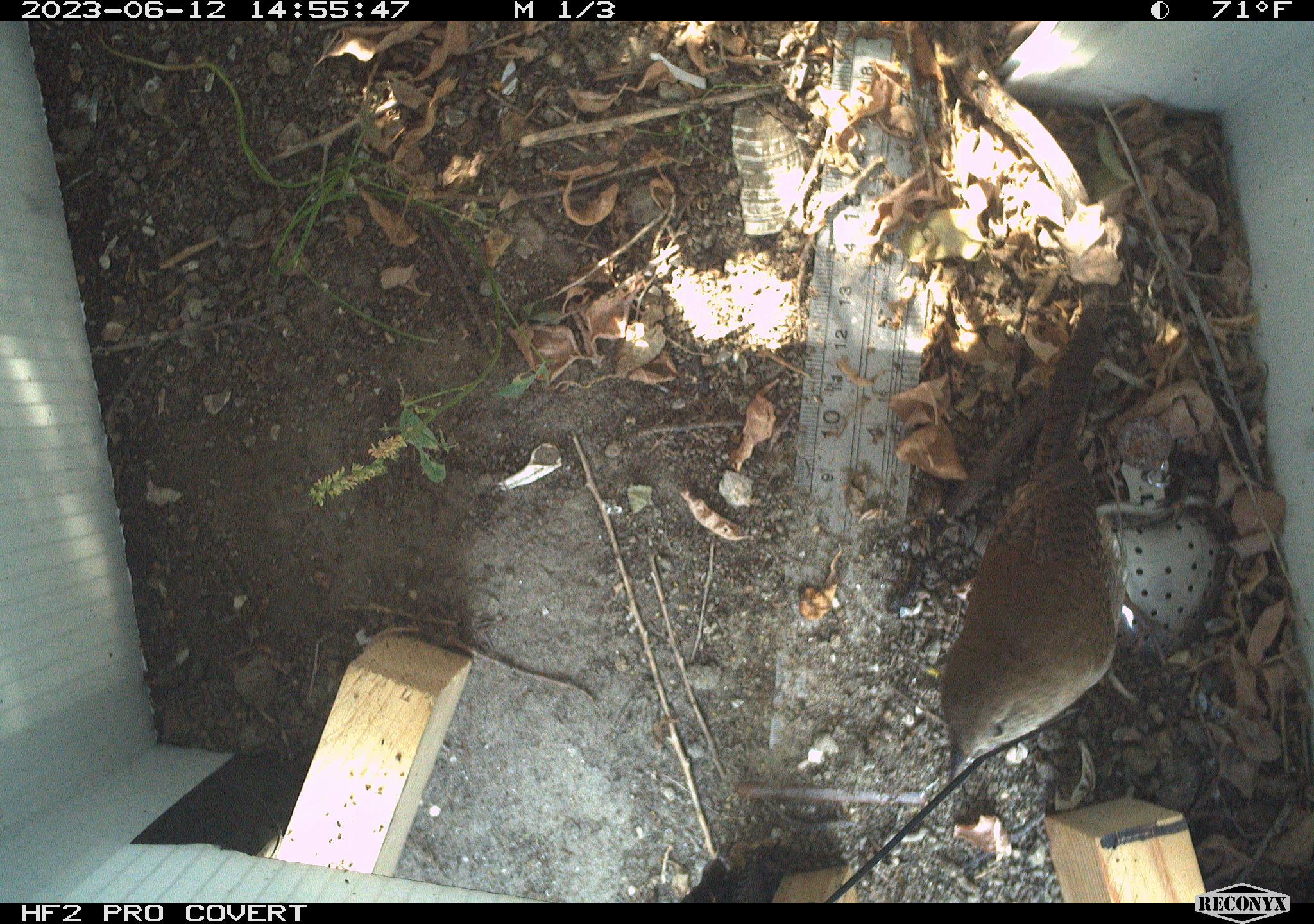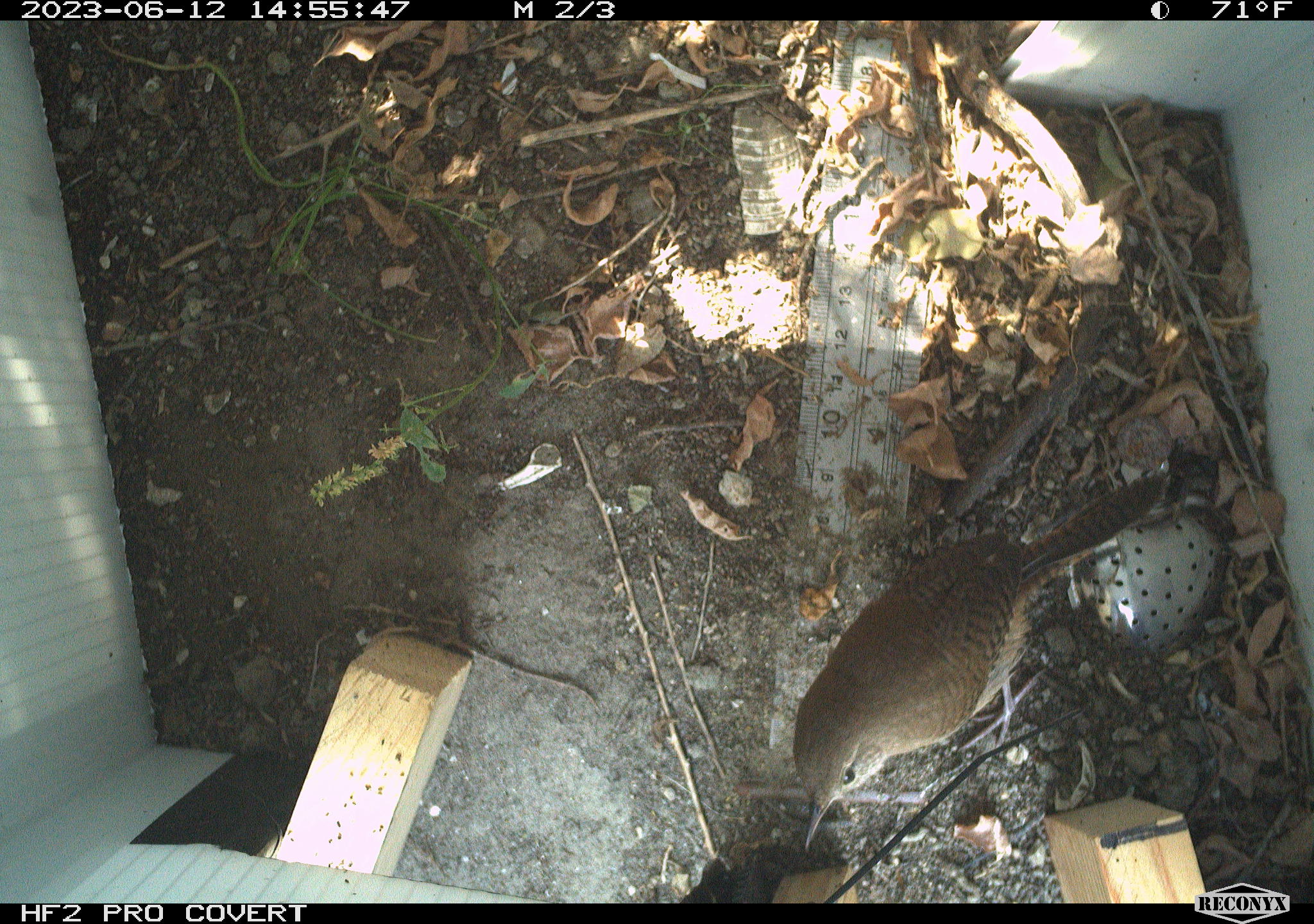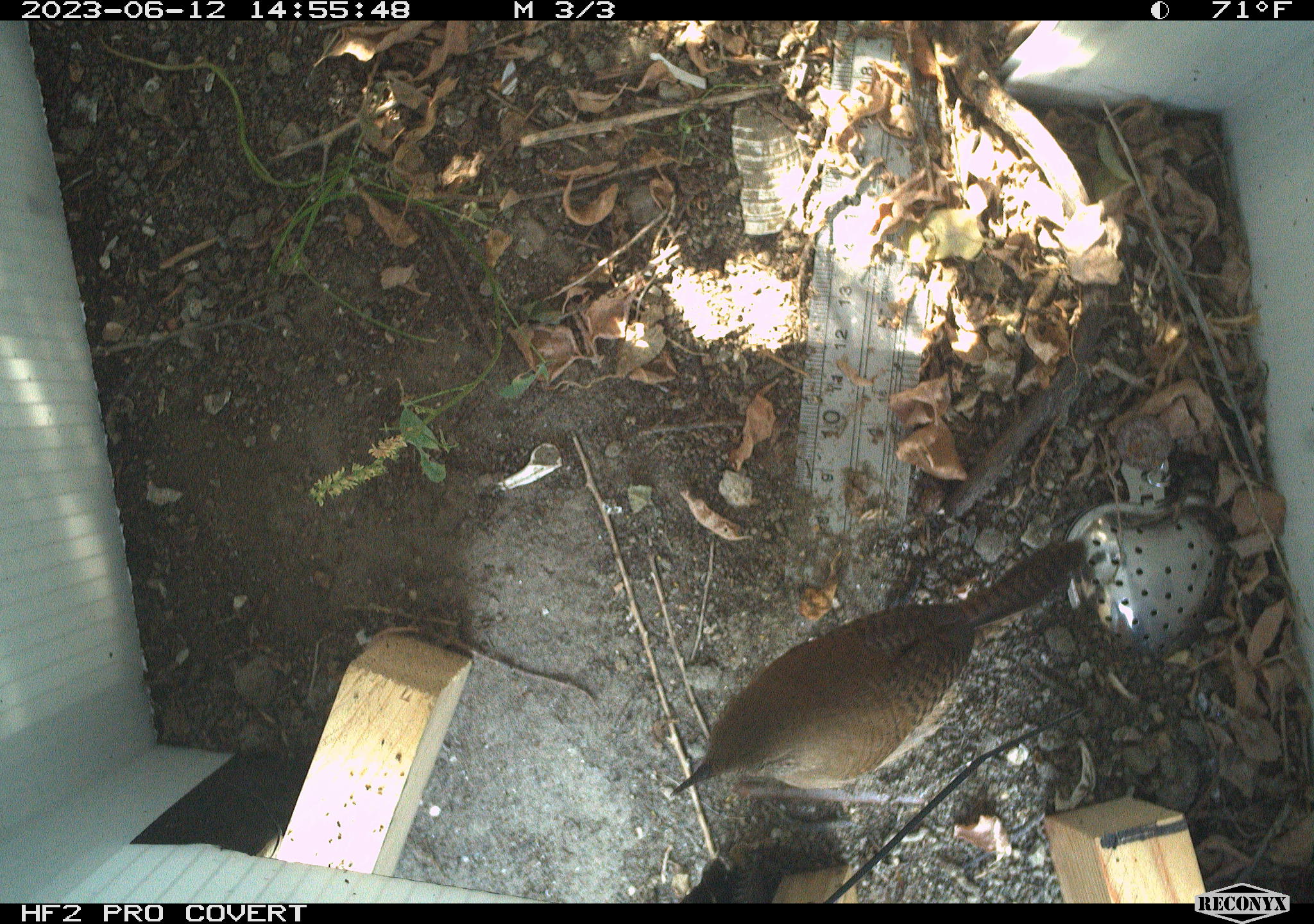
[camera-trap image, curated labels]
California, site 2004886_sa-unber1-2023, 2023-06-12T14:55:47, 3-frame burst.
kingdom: Animalia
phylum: Chordata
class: Aves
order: Passeriformes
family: Troglodytidae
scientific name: Troglodytidae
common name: wren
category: troglodytidae family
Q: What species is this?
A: Troglodytidae family (wren) (Troglodytidae).